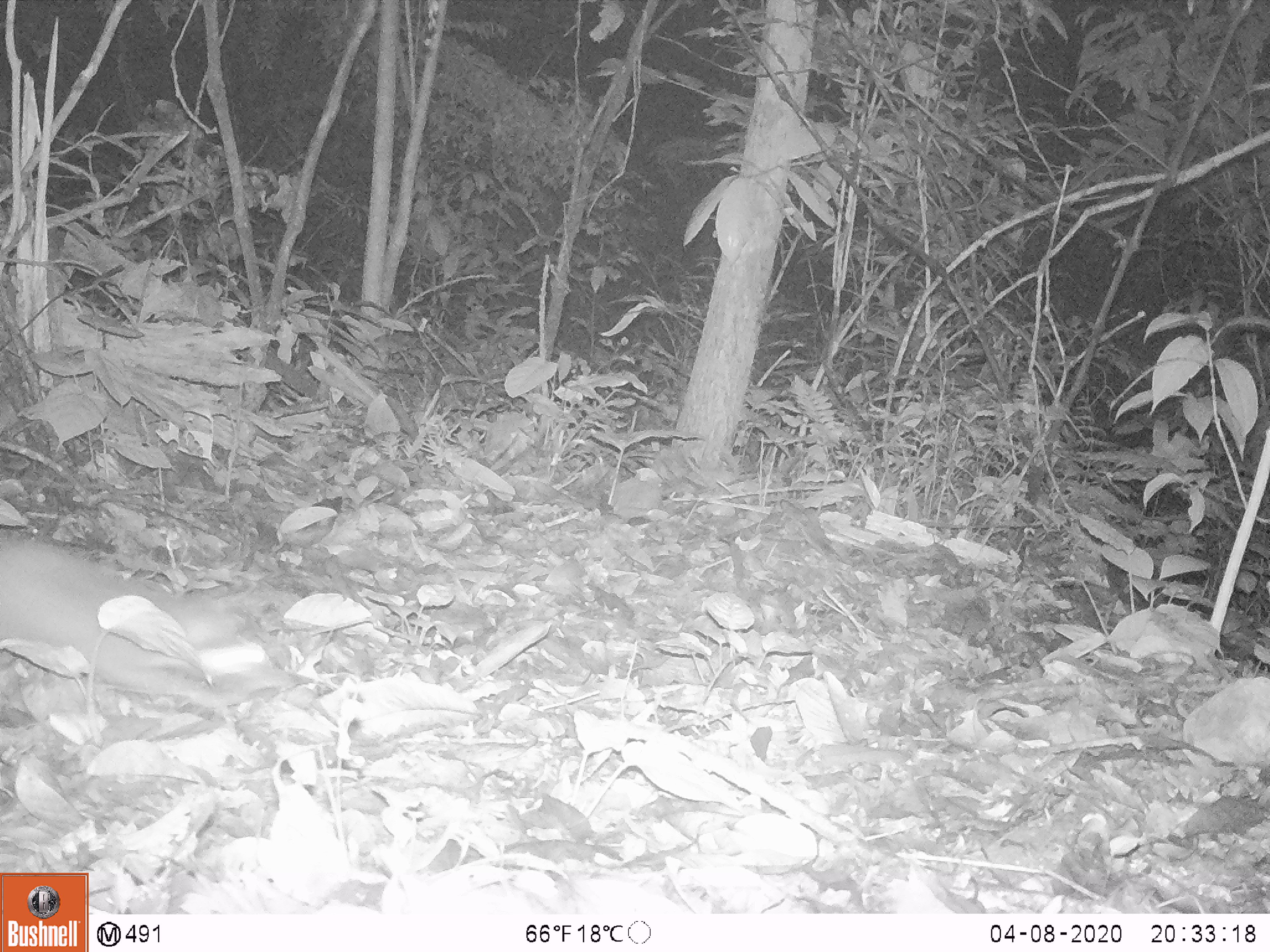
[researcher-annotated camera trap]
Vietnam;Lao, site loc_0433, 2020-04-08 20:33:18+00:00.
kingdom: Animalia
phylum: Chordata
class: Mammalia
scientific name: Mammalia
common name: mammal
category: unidentified small mammal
Unidentified small mammal (mammal) (Mammalia). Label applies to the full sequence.